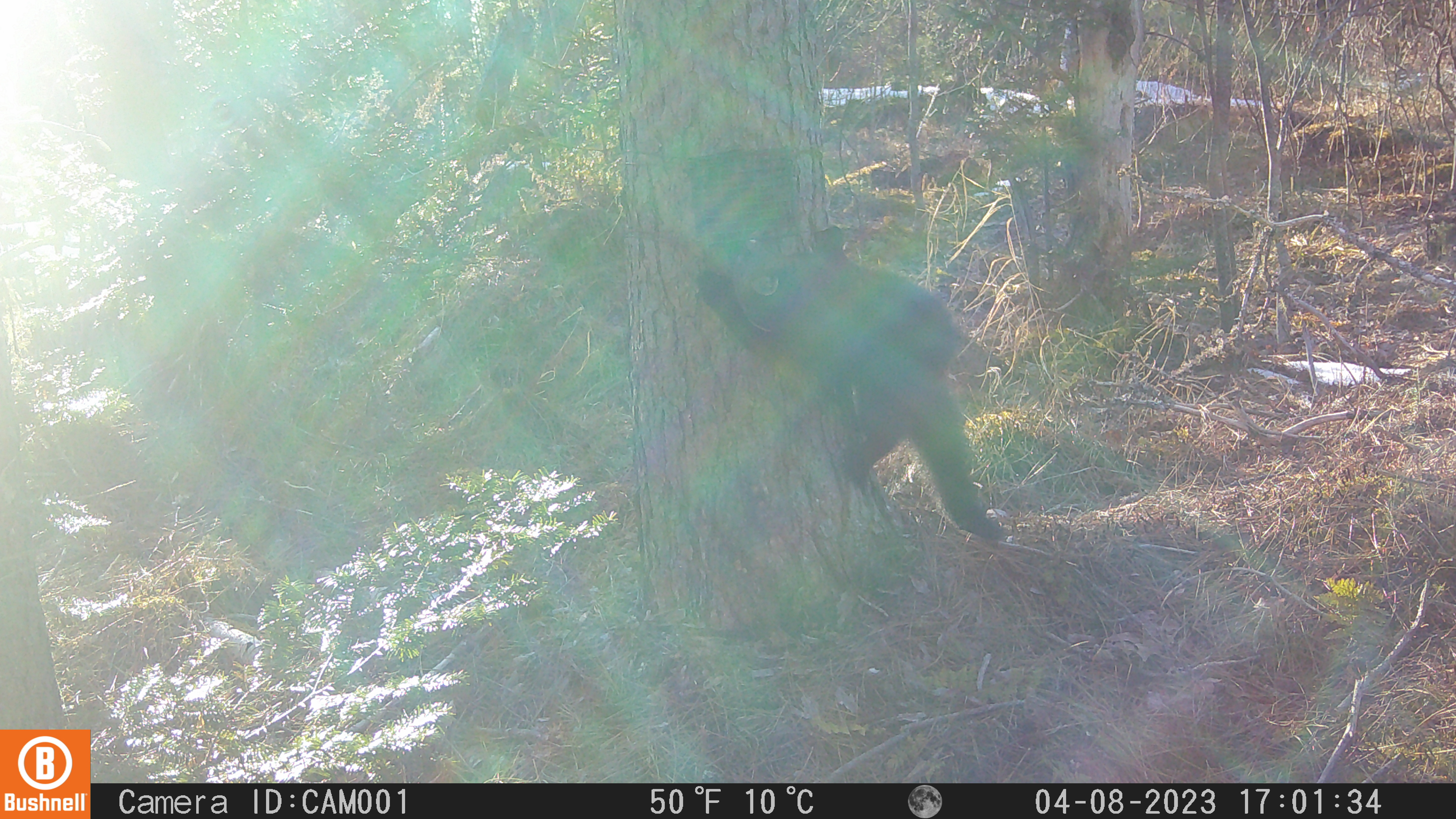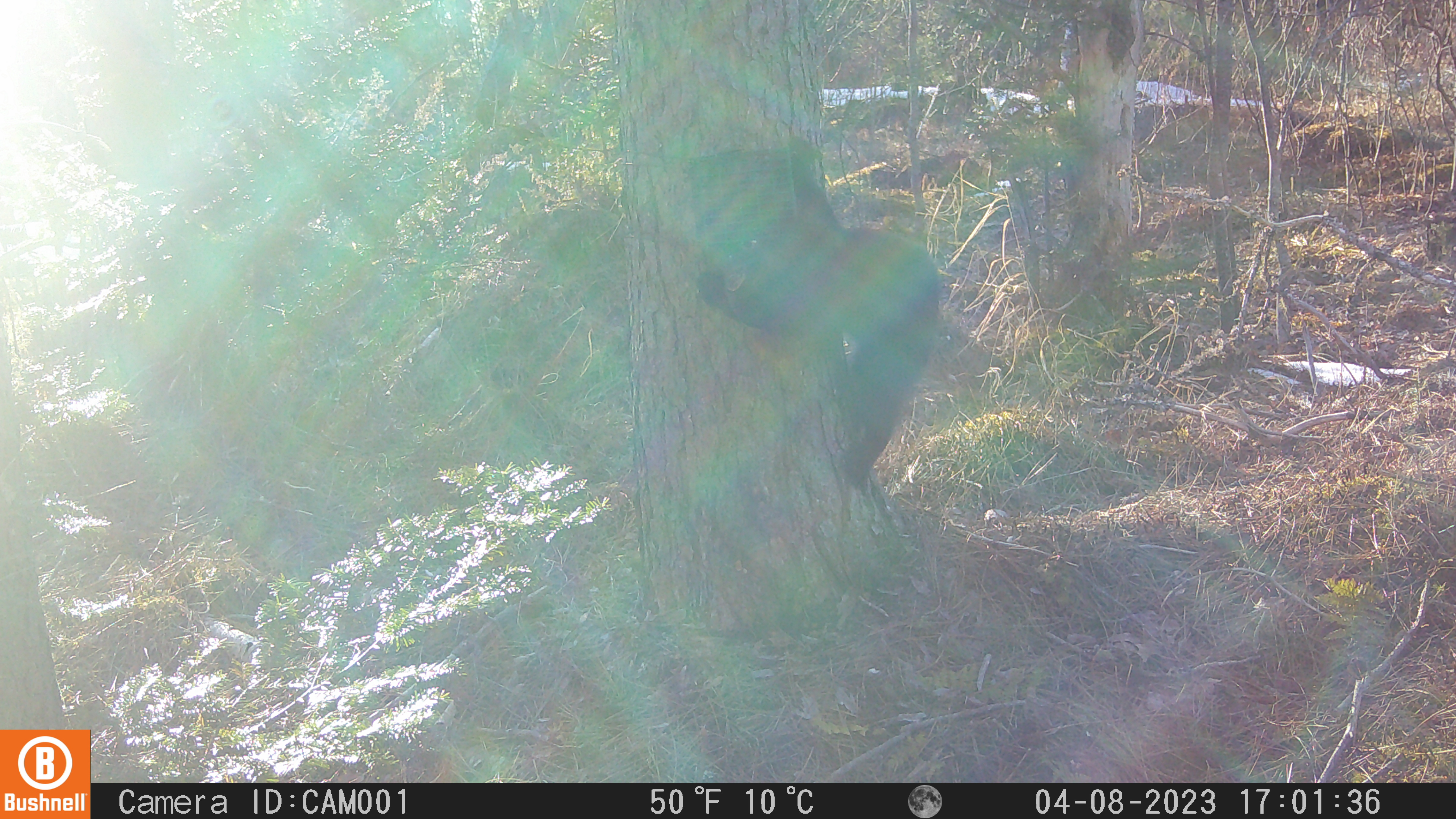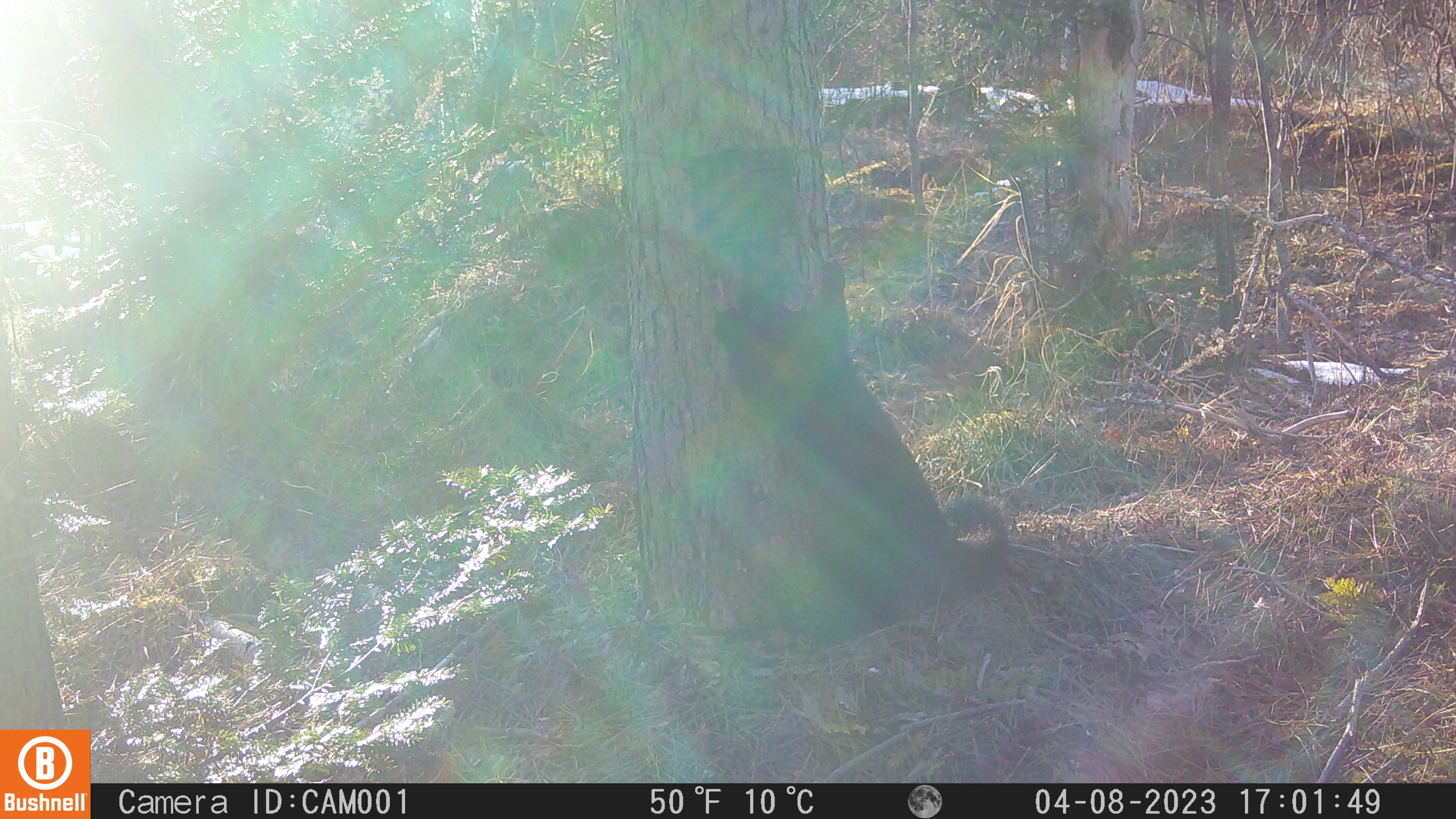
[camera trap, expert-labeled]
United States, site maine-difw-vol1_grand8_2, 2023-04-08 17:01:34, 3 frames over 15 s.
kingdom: Animalia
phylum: Chordata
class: Mammalia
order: Carnivora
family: Mustelidae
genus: Pekania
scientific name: Pekania pennanti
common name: fisher